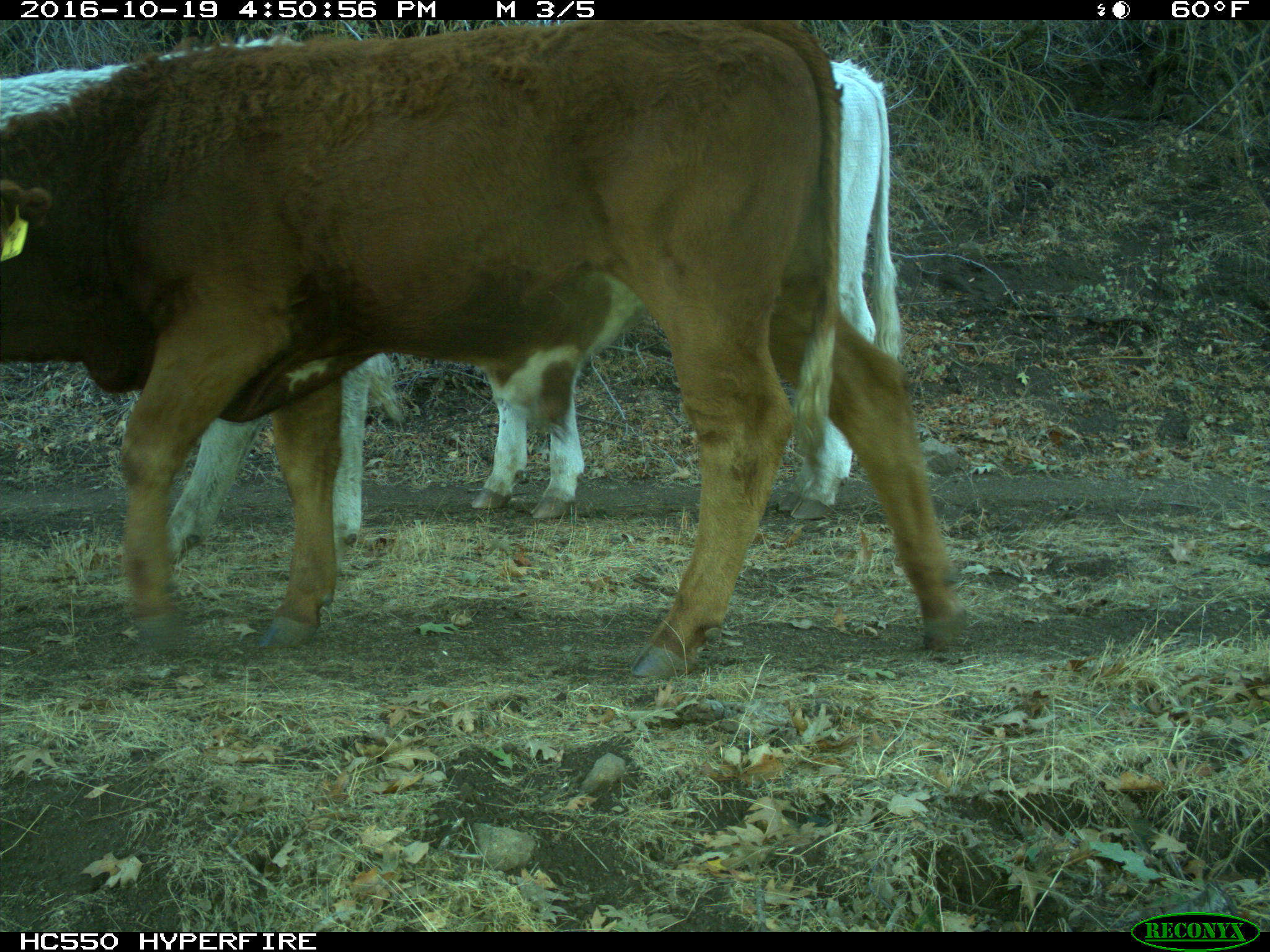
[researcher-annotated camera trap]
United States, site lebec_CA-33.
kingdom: Animalia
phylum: Chordata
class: Mammalia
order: Artiodactyla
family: Bovidae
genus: Bos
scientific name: Bos taurus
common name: domestic cow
Bos taurus (domestic cow).